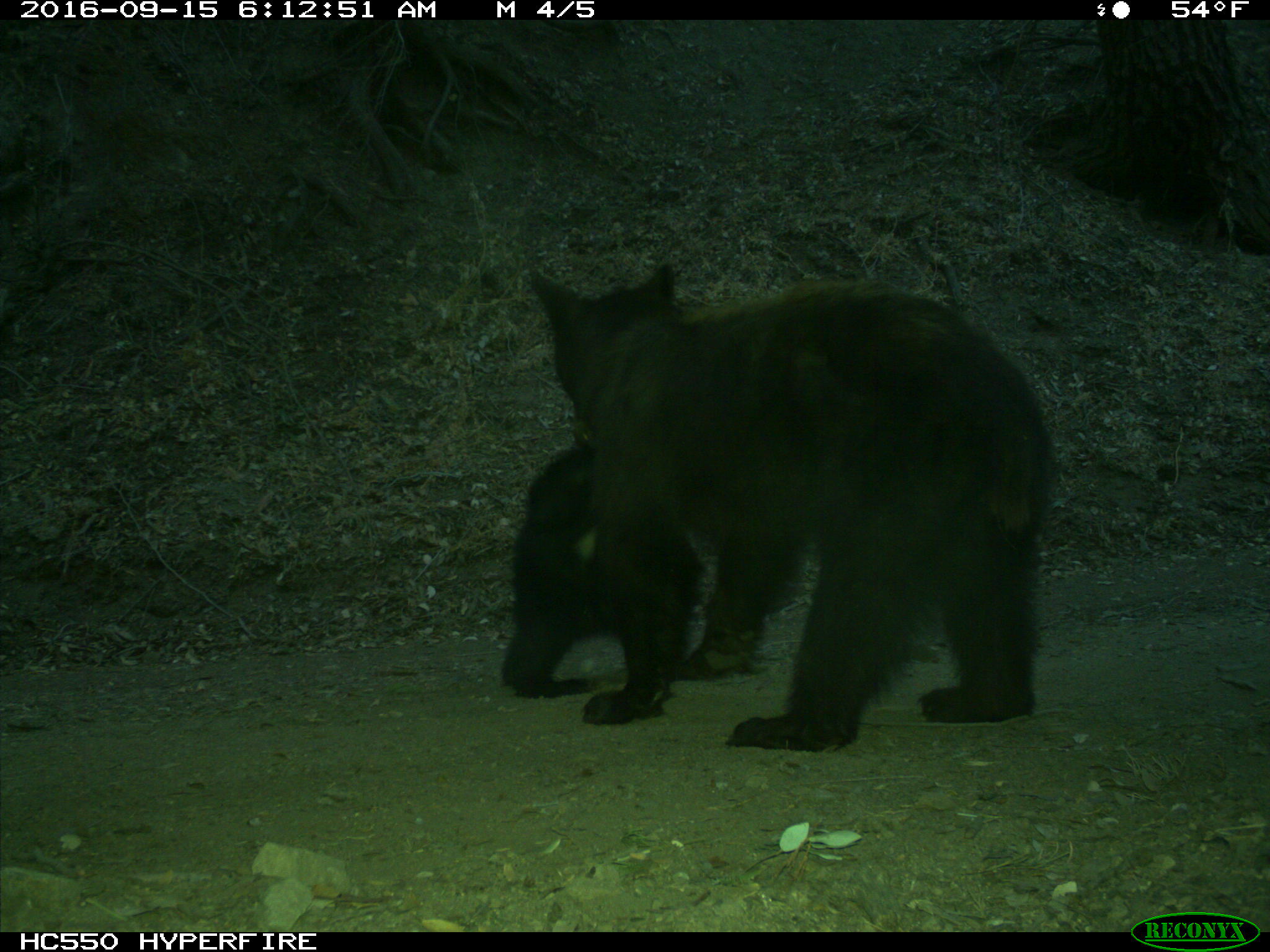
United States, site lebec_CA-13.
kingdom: Animalia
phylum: Chordata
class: Mammalia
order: Carnivora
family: Ursidae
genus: Ursus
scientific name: Ursus americanus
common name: american black bear